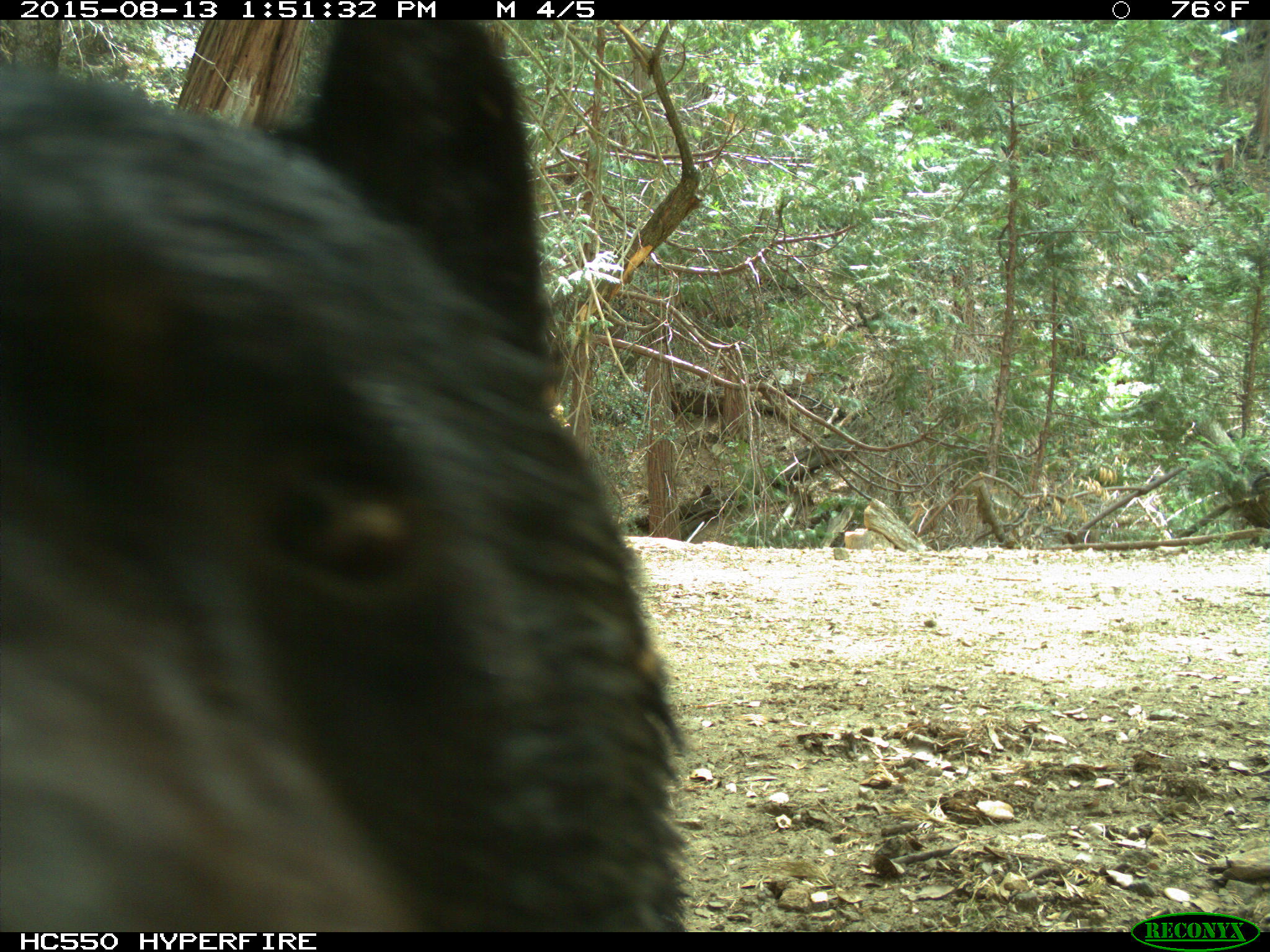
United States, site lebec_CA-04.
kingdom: Animalia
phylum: Chordata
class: Mammalia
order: Carnivora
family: Ursidae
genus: Ursus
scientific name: Ursus americanus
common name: american black bear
Ursus americanus (american black bear).